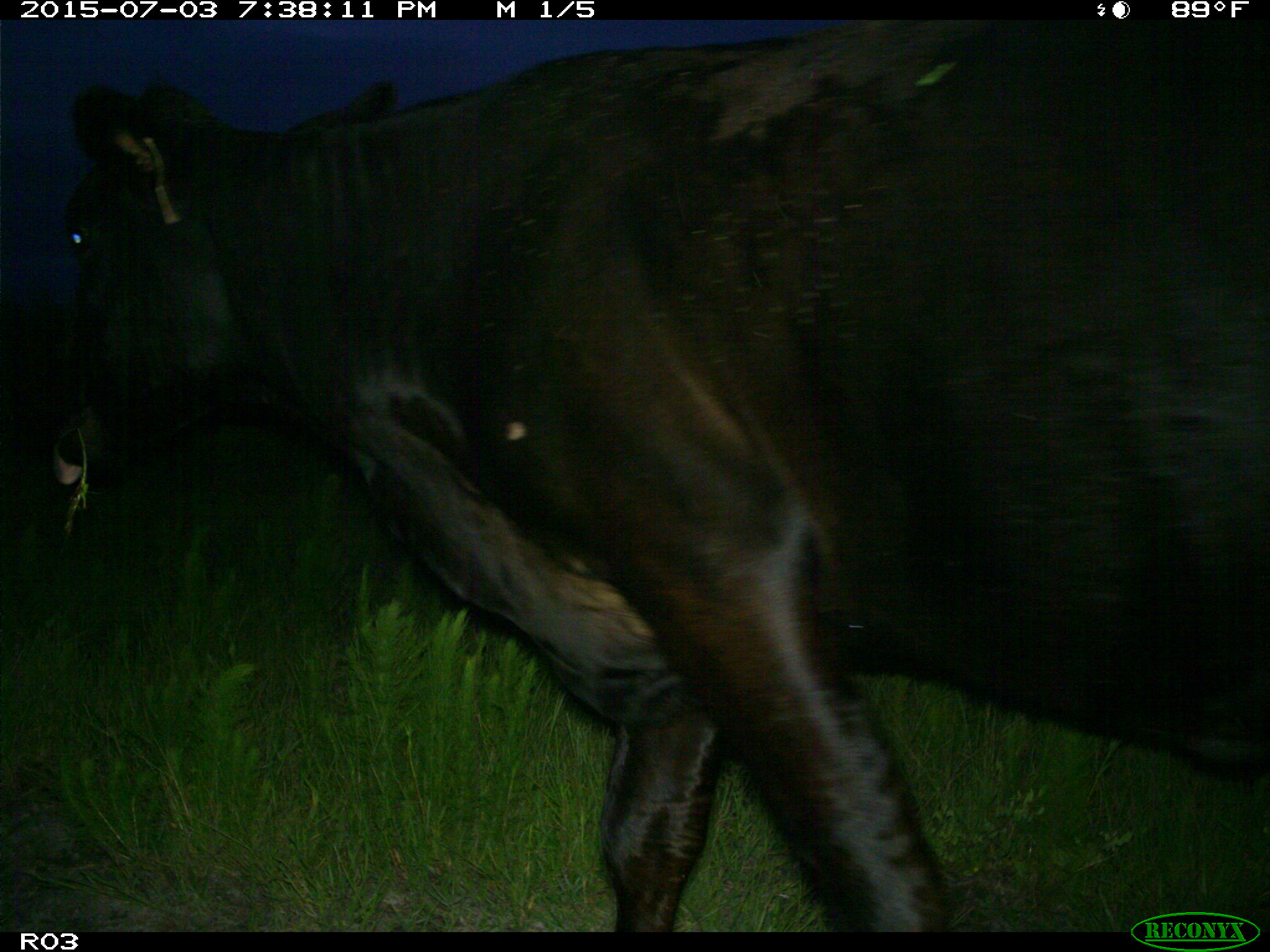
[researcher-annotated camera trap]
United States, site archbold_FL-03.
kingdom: Animalia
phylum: Chordata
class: Mammalia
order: Artiodactyla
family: Bovidae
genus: Bos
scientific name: Bos taurus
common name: domestic cow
Bos taurus (domestic cow).